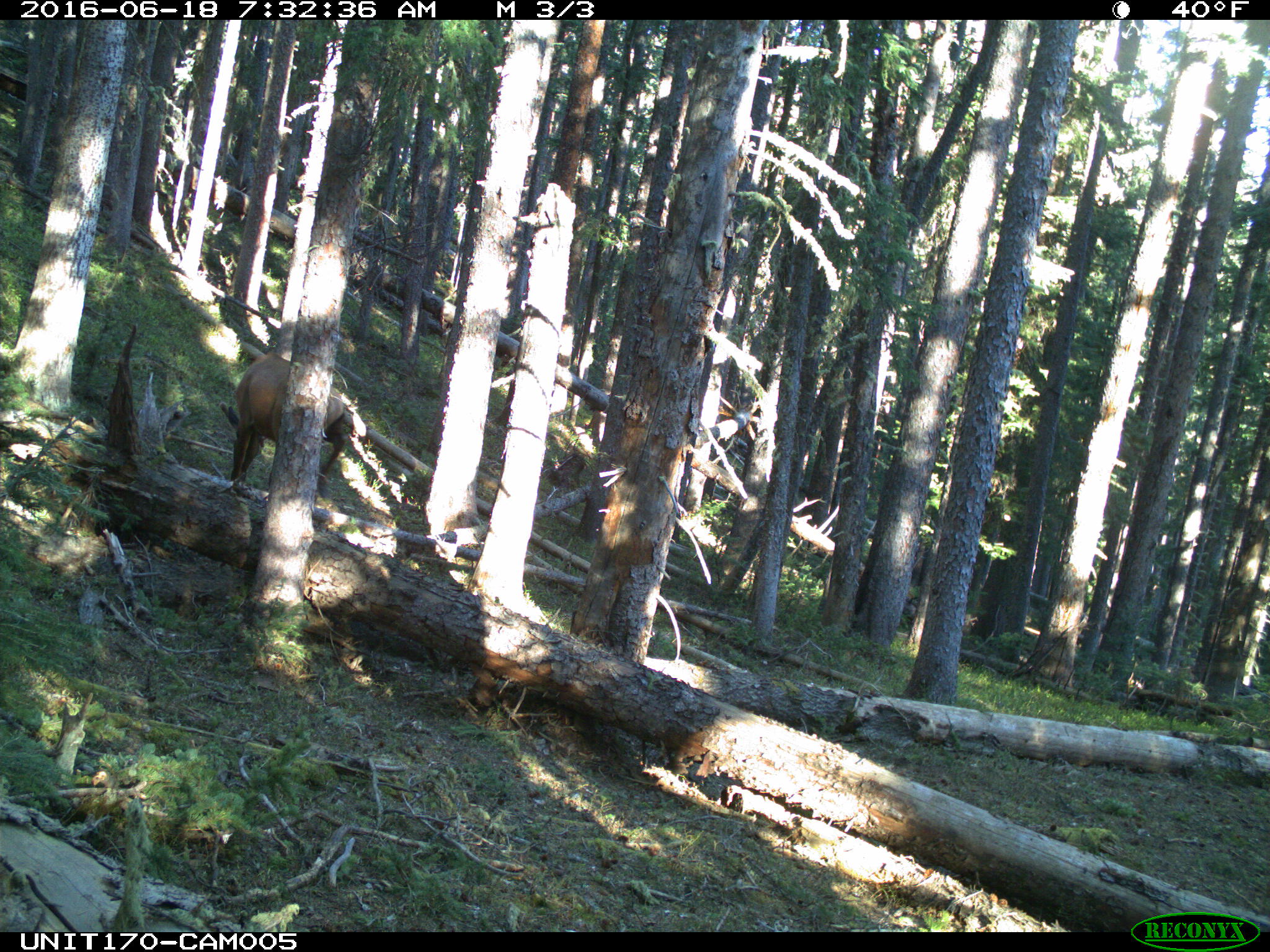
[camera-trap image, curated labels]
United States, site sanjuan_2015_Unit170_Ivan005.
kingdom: Animalia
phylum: Chordata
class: Mammalia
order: Artiodactyla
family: Cervidae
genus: Cervus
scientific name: Cervus elaphus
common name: red deer